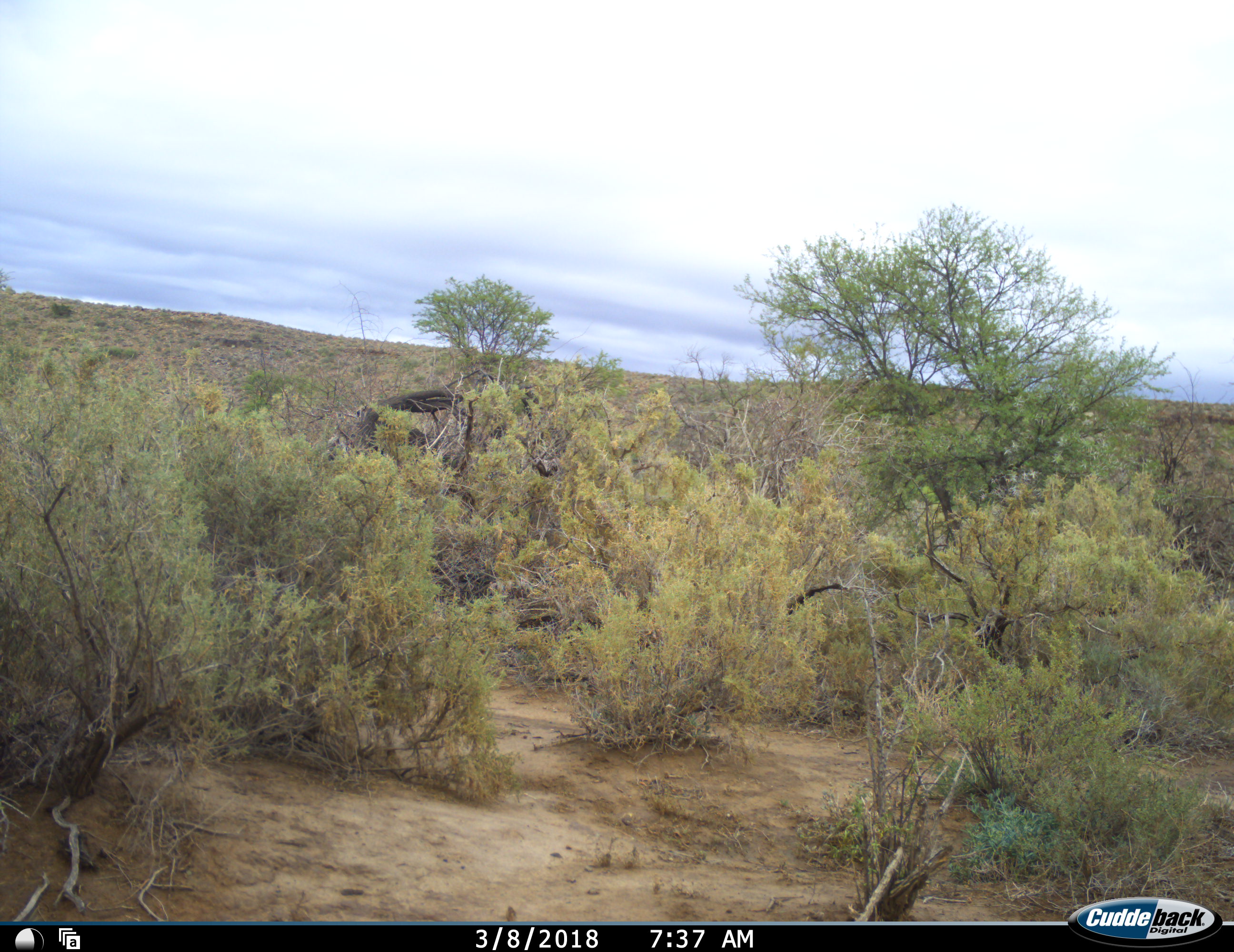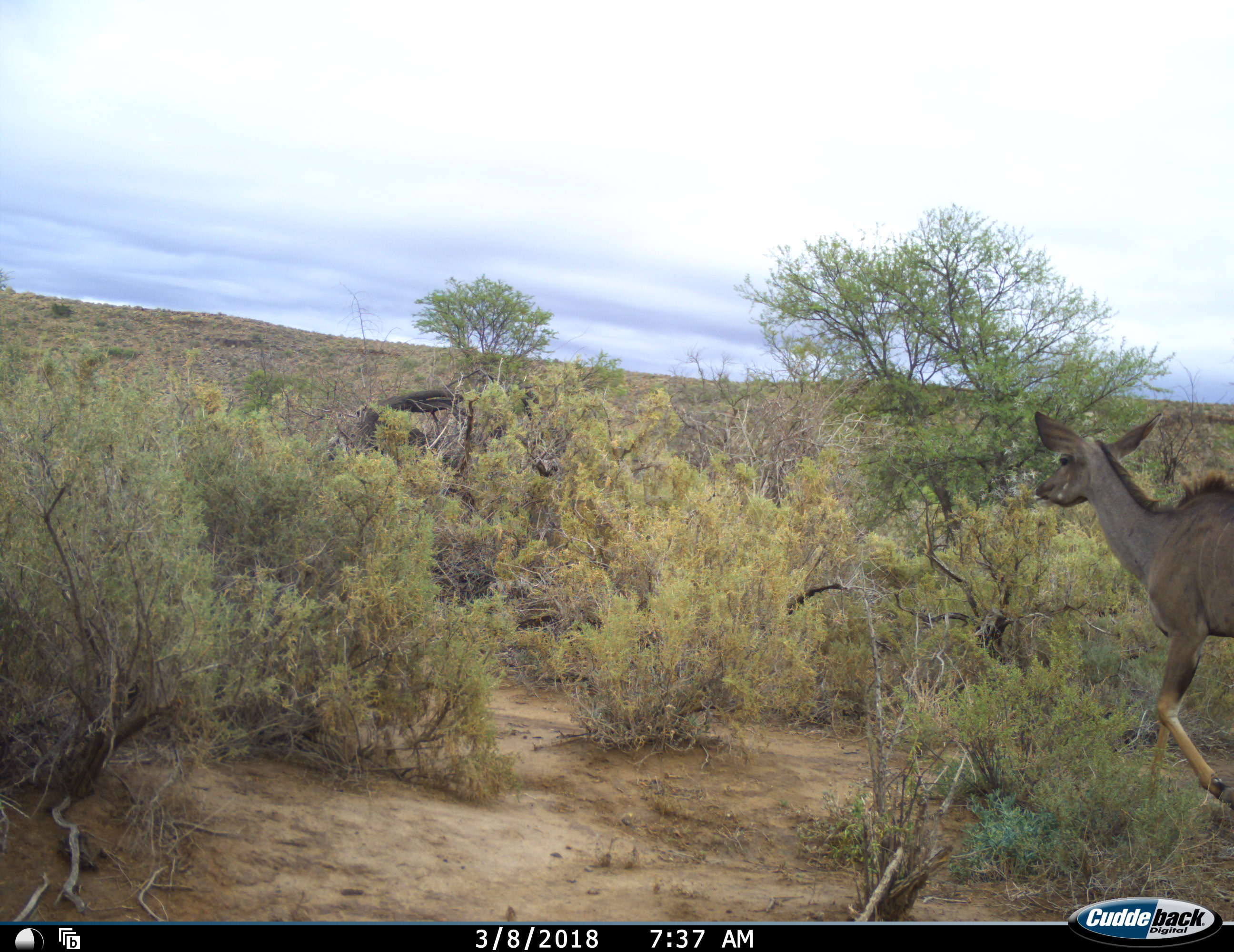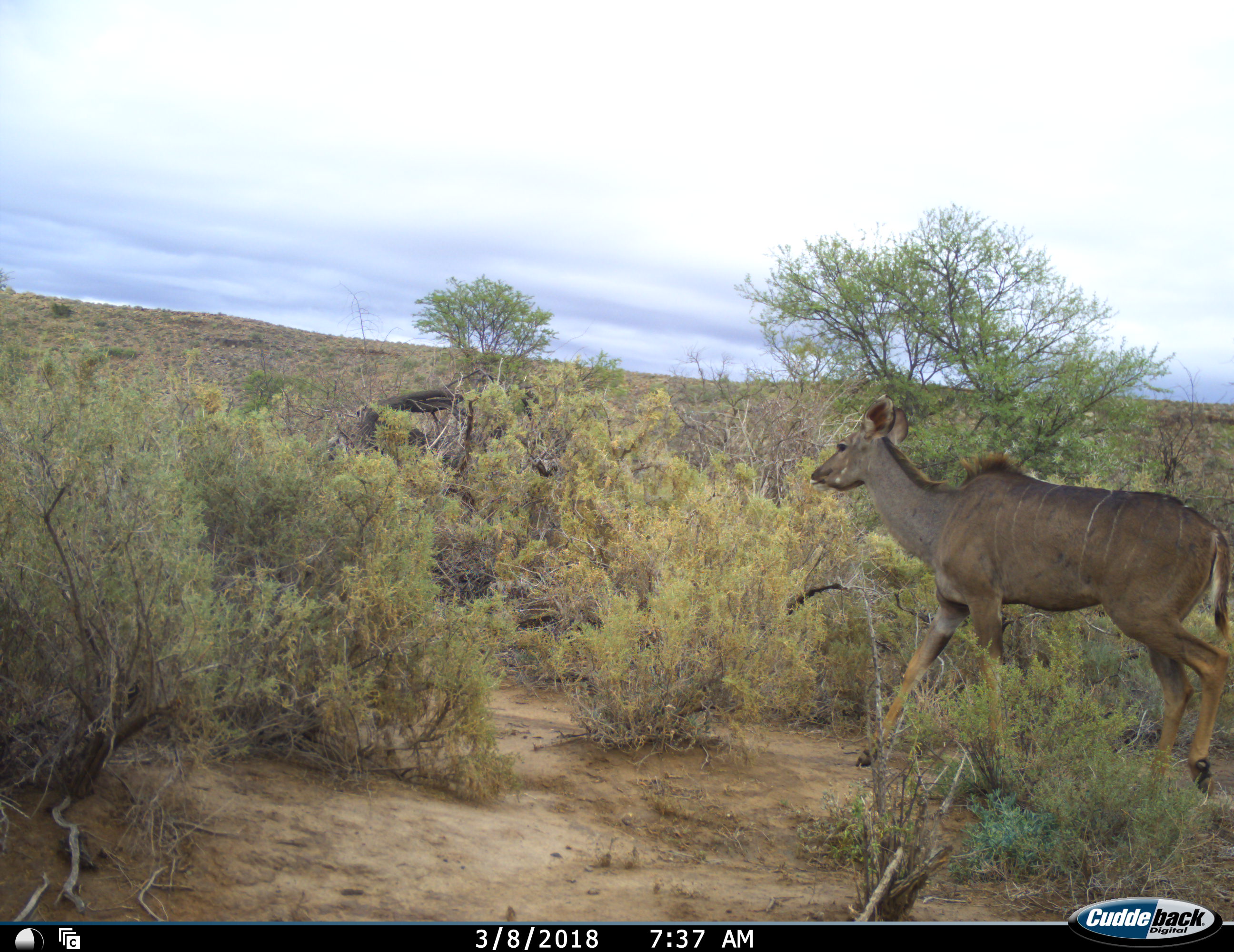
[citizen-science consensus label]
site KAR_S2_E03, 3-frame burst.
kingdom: Animalia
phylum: Chordata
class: Mammalia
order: Artiodactyla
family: Bovidae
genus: Tragelaphus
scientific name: Tragelaphus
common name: kudu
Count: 1.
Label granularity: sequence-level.